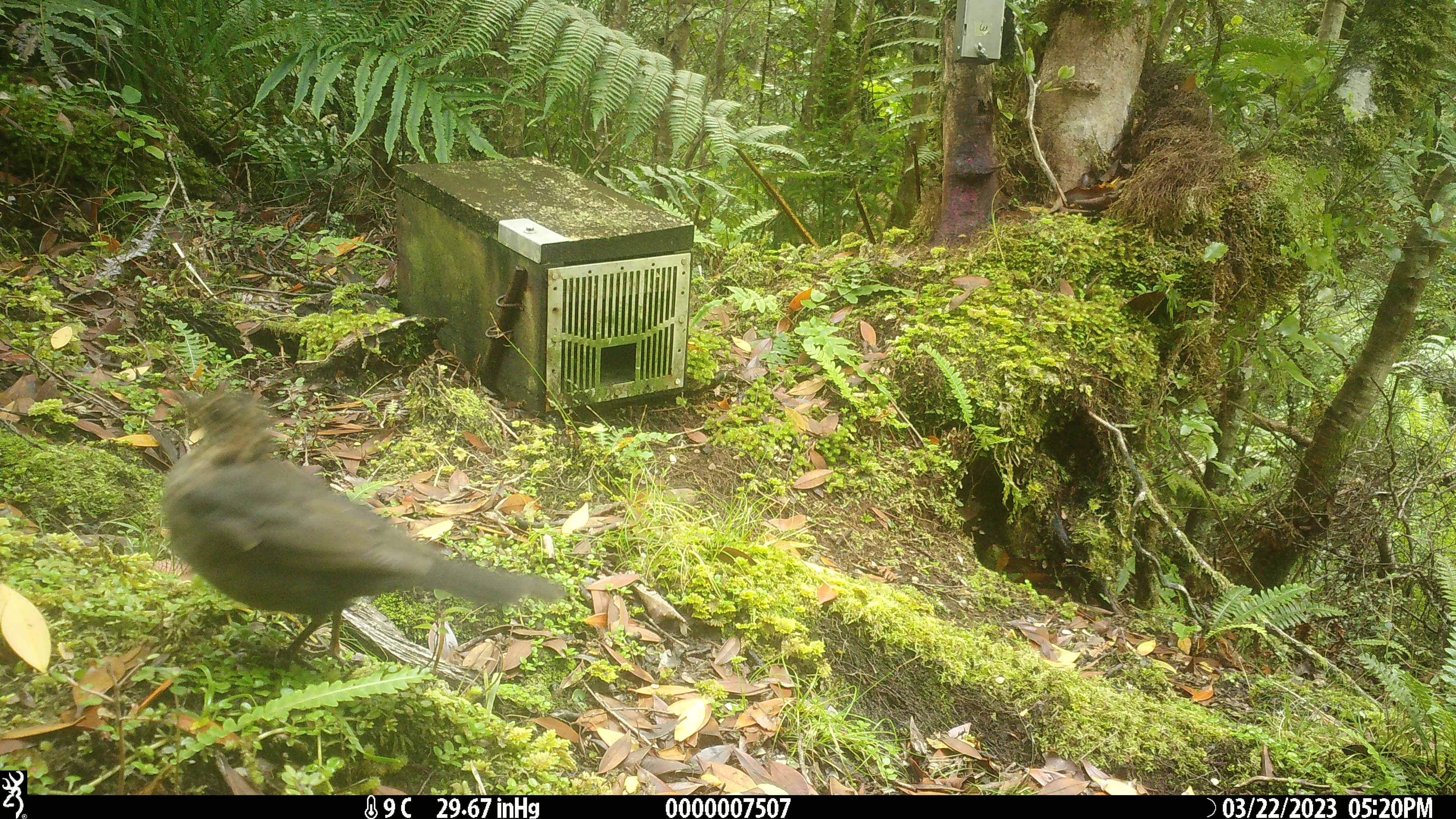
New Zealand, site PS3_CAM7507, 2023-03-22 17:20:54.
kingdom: Animalia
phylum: Chordata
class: Aves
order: Passeriformes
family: Turdidae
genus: Turdus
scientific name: Turdus merula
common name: eurasian blackbird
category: blackbird